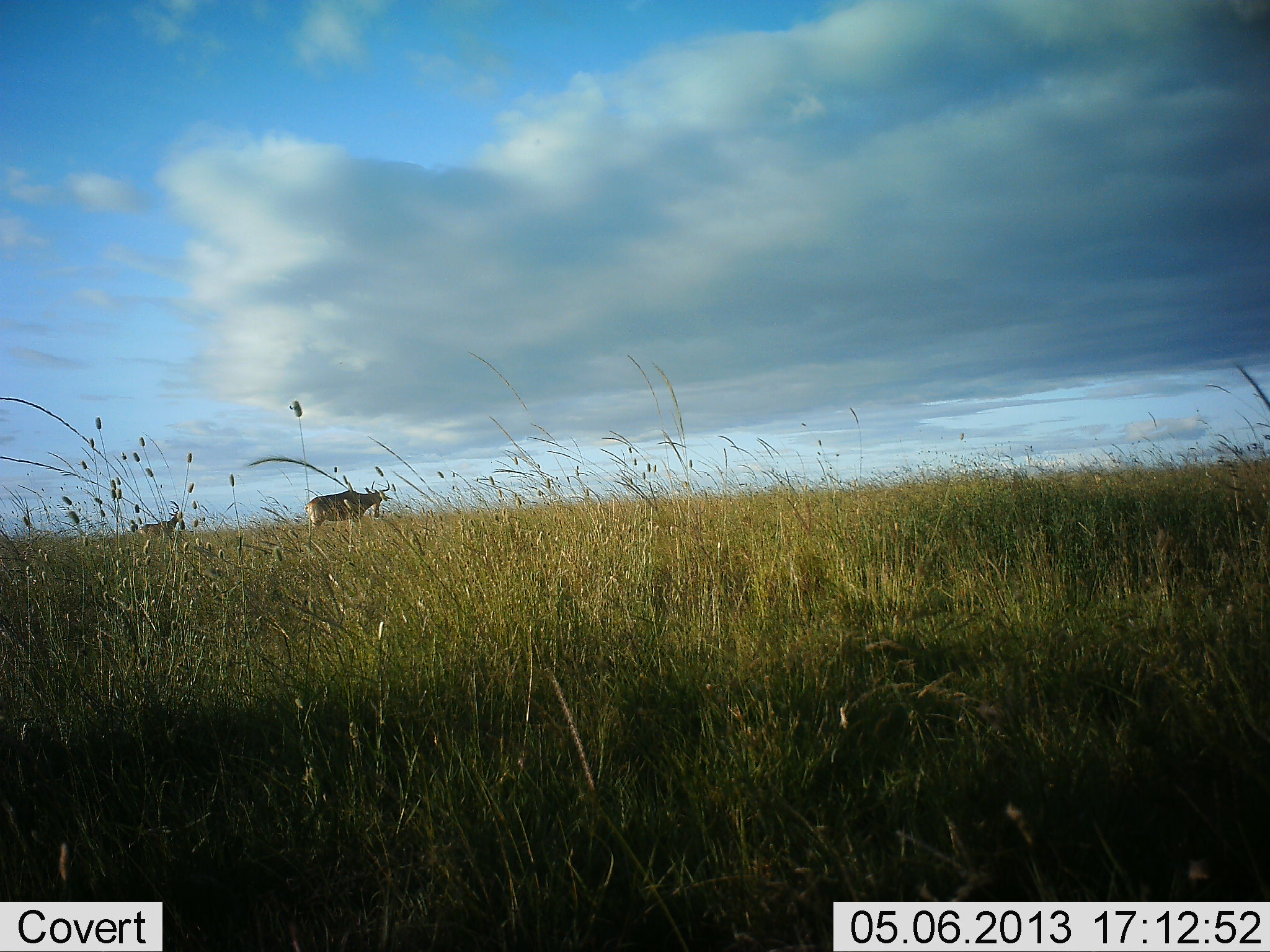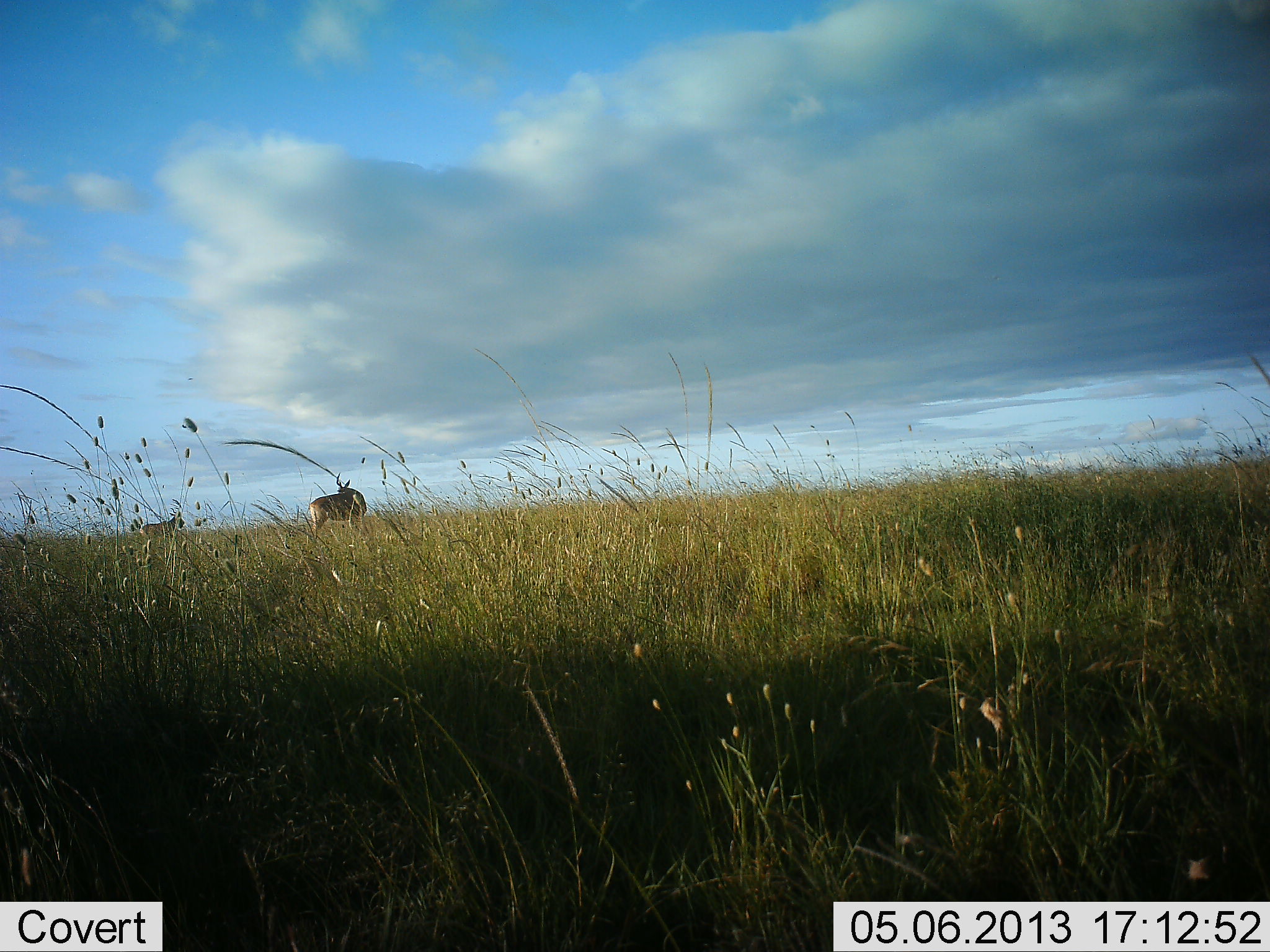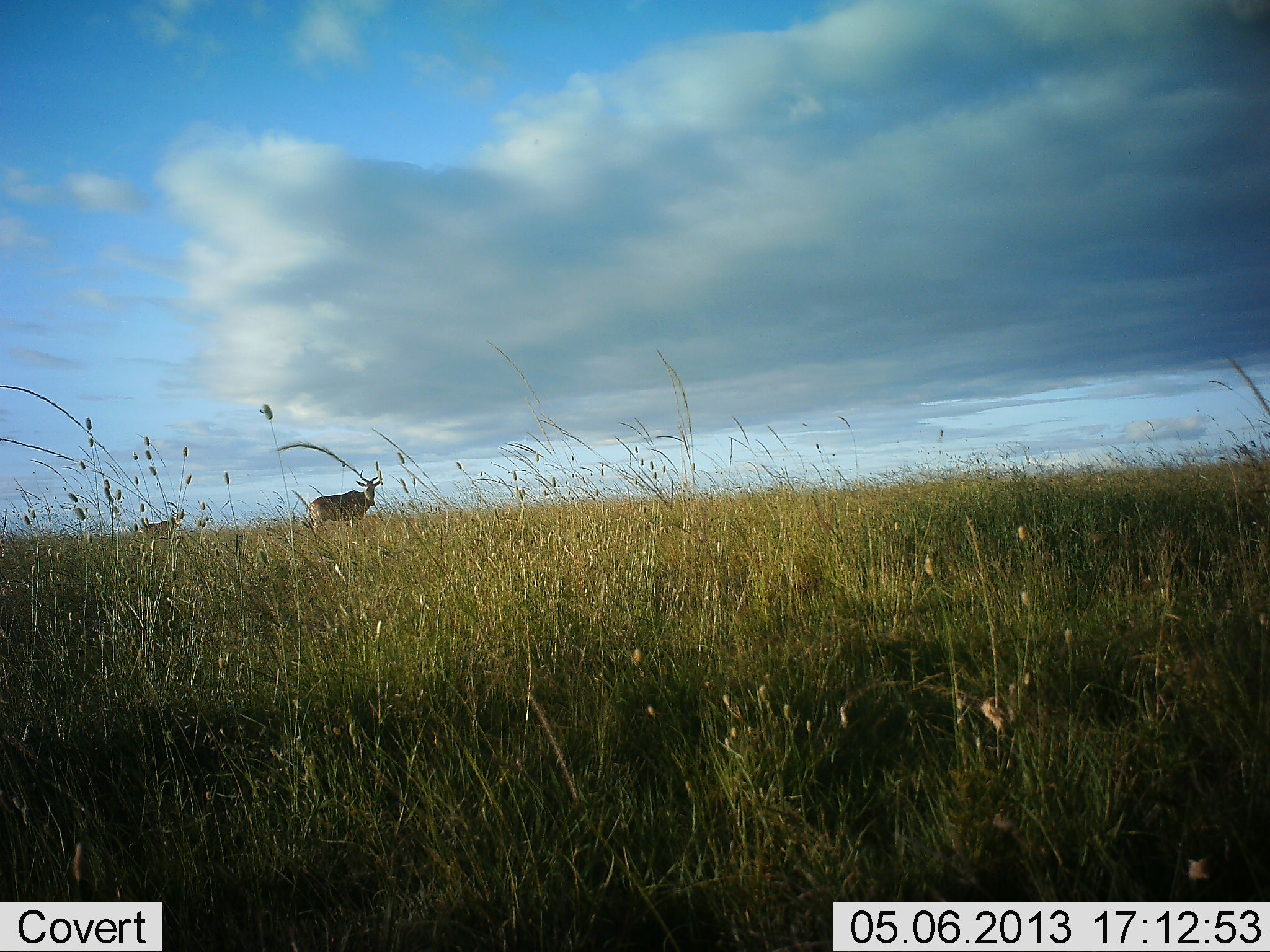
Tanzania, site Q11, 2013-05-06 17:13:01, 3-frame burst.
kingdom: Animalia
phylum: Chordata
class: Mammalia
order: Artiodactyla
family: Bovidae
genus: Alcelaphus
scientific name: Alcelaphus buselaphus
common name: hartebeest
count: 2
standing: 100%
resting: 0%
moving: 0%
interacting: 0%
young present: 0%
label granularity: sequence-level